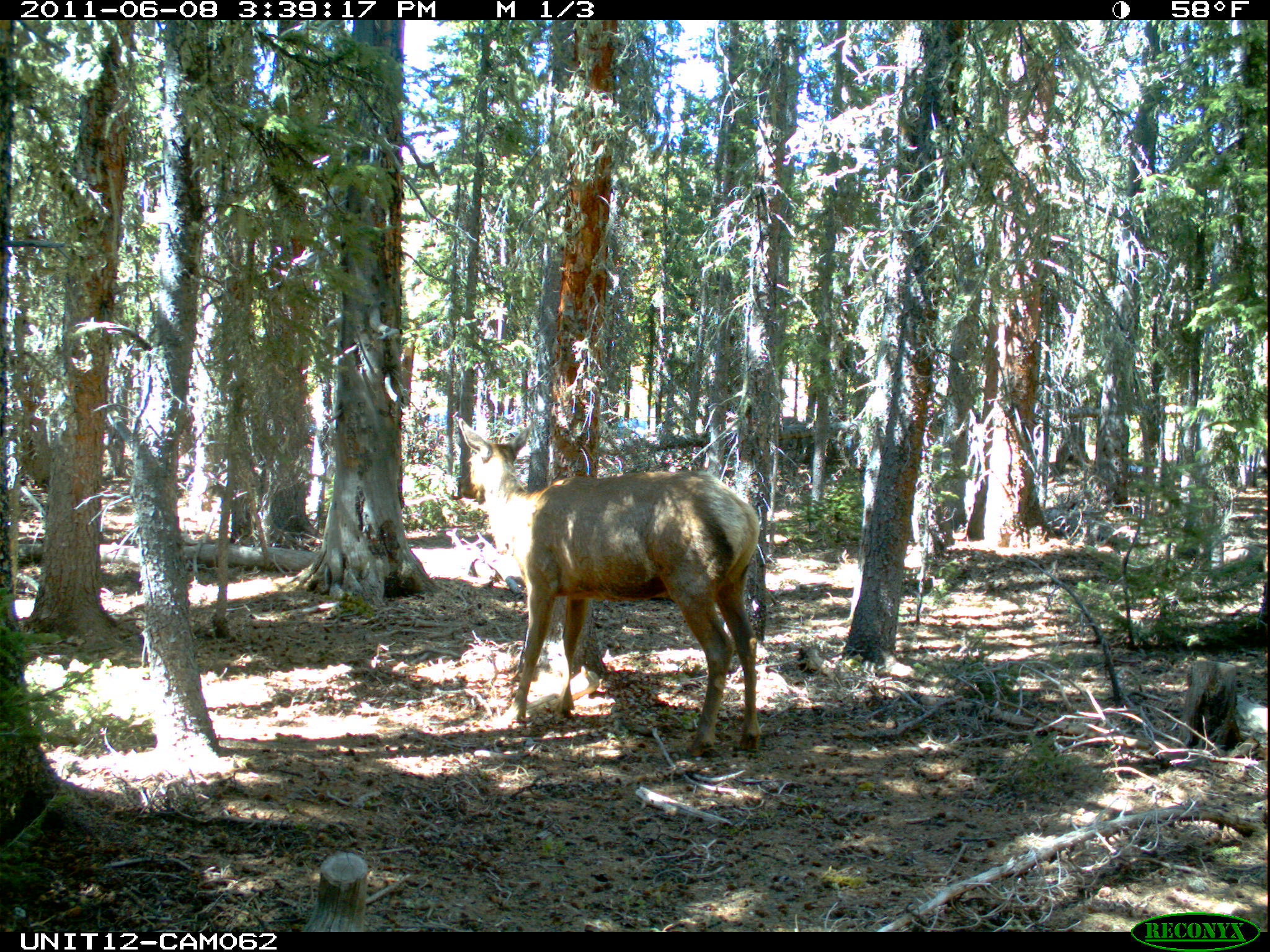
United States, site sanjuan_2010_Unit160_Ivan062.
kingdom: Animalia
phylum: Chordata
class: Mammalia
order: Artiodactyla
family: Cervidae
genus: Cervus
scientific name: Cervus elaphus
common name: red deer